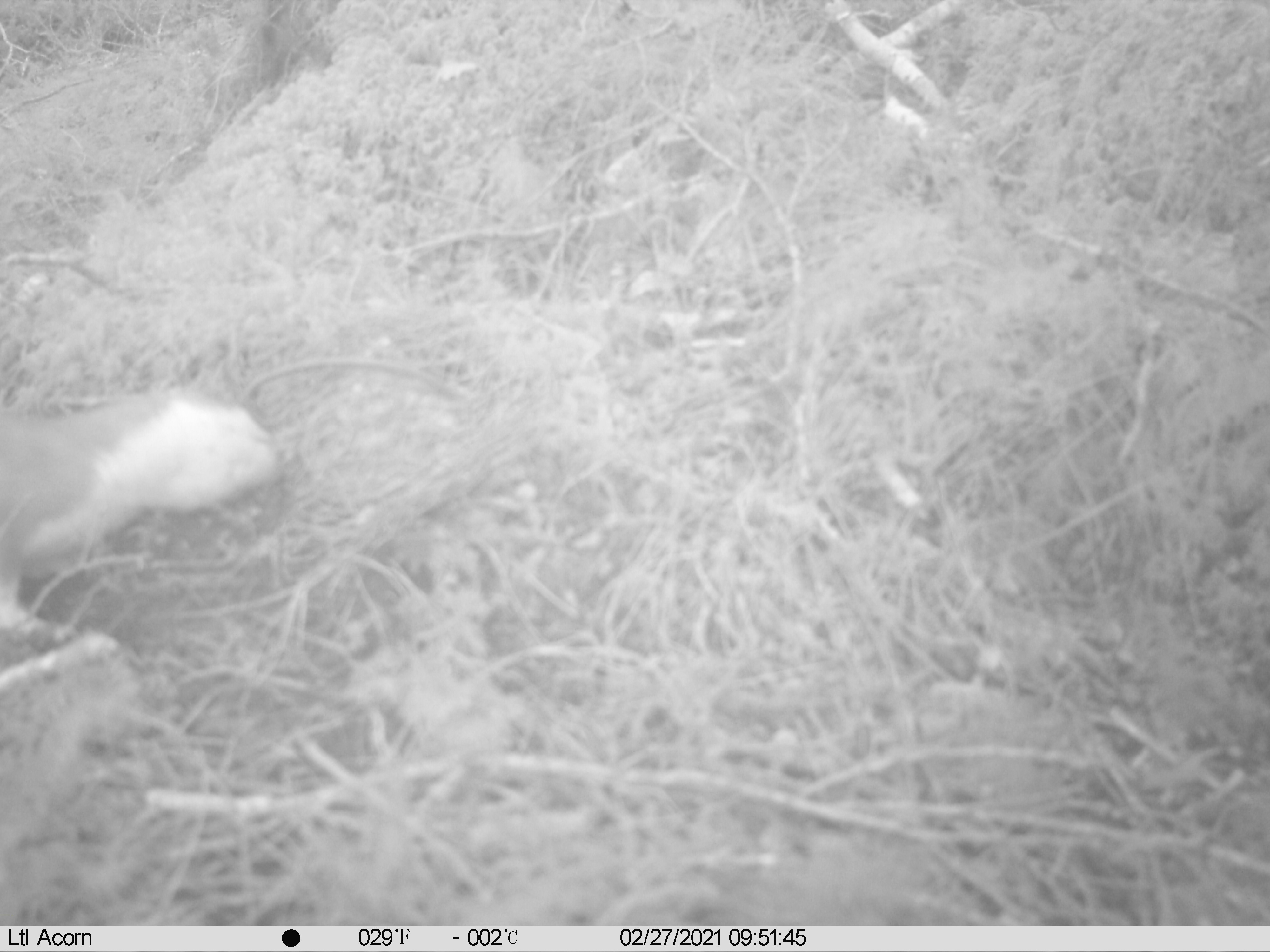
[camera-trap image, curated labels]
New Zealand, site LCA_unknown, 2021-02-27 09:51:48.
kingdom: Animalia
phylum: Chordata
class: Mammalia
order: Carnivora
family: Mustelidae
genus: Mustela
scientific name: Mustela erminea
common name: stoat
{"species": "stoat (Mustela erminea)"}